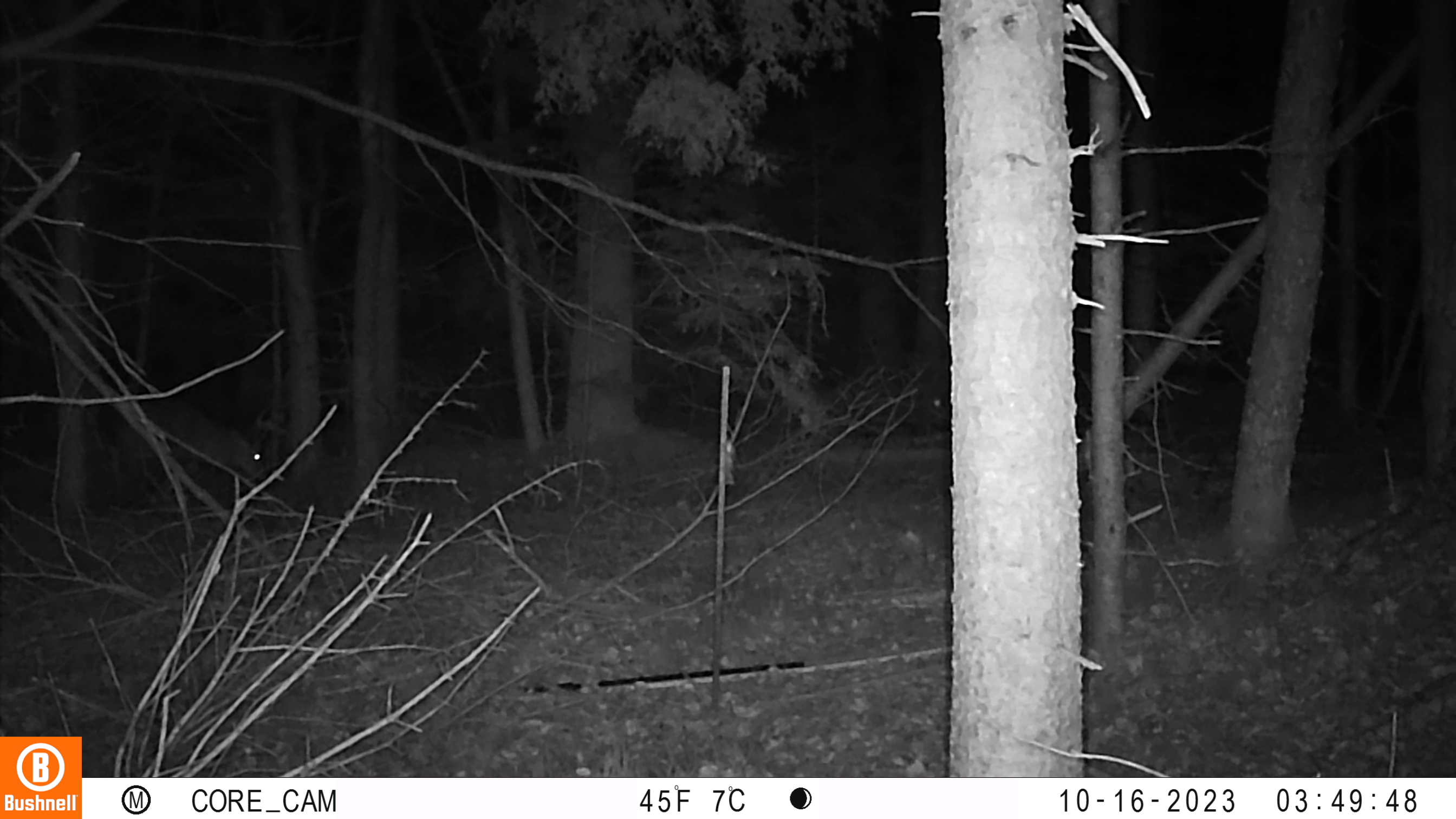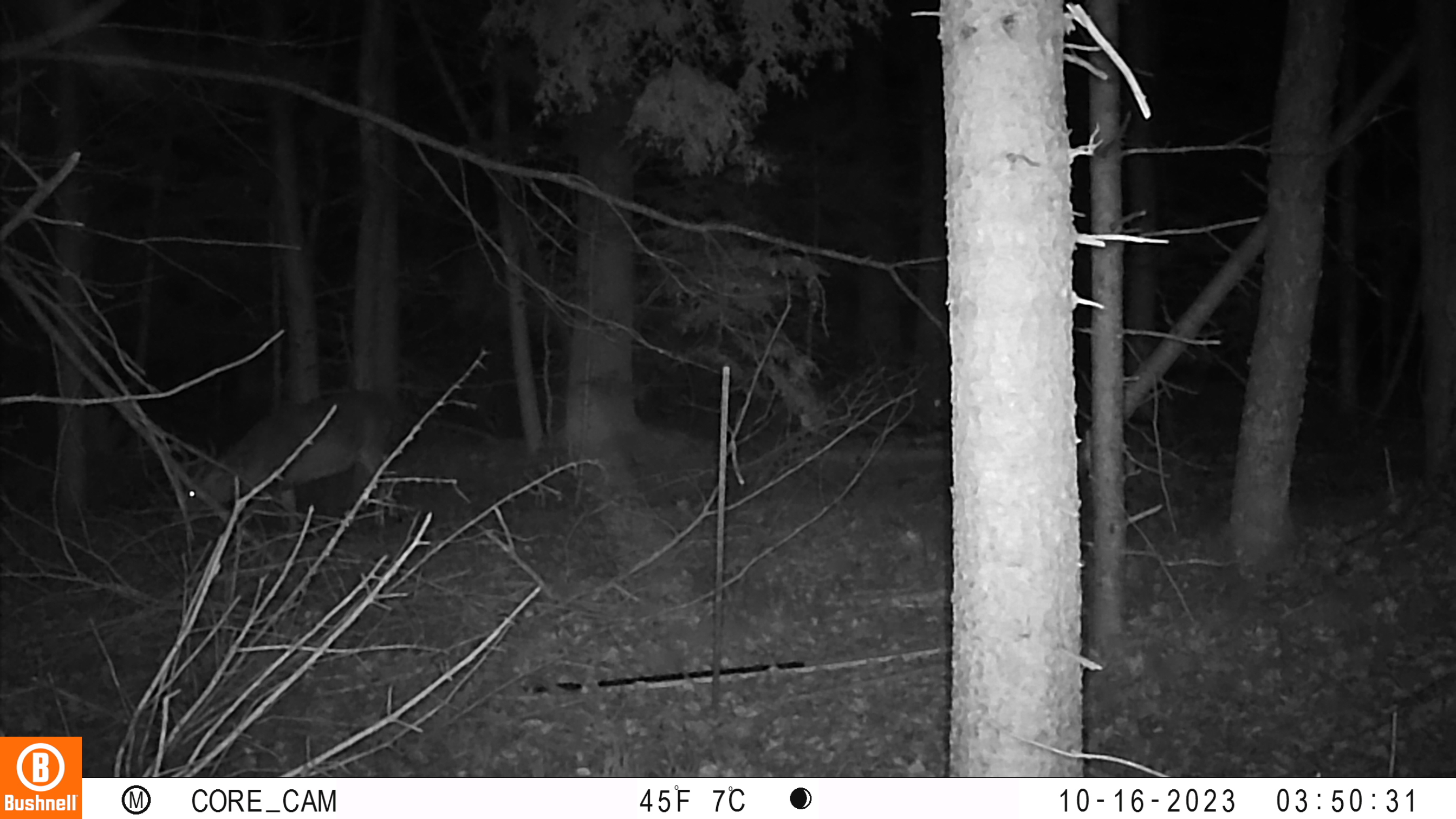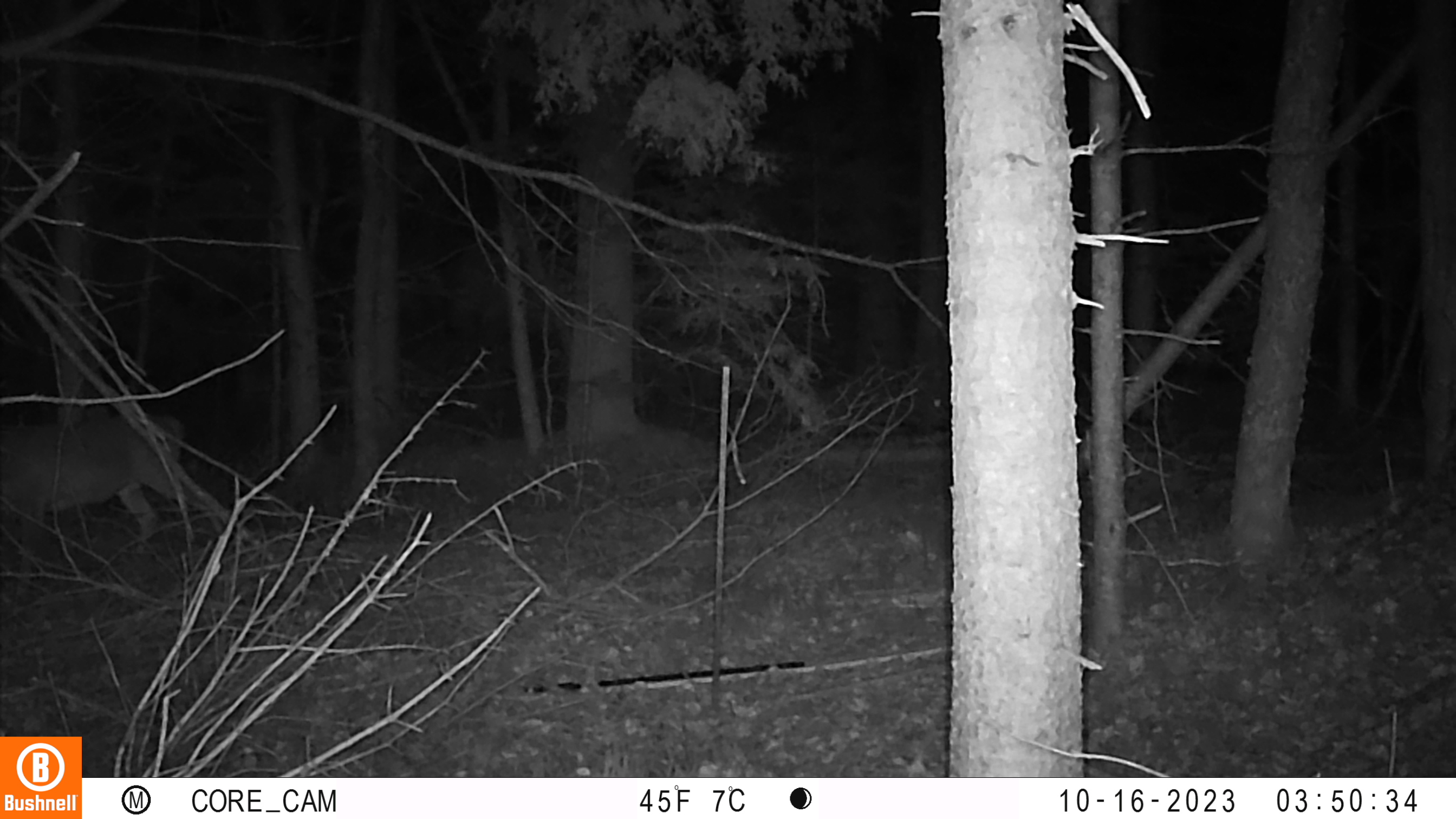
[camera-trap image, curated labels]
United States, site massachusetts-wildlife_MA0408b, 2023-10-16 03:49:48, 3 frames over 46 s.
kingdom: Animalia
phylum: Chordata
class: Mammalia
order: Artiodactyla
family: Cervidae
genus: Odocoileus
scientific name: Odocoileus virginianus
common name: white-tailed deer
White-tailed deer (Odocoileus virginianus).